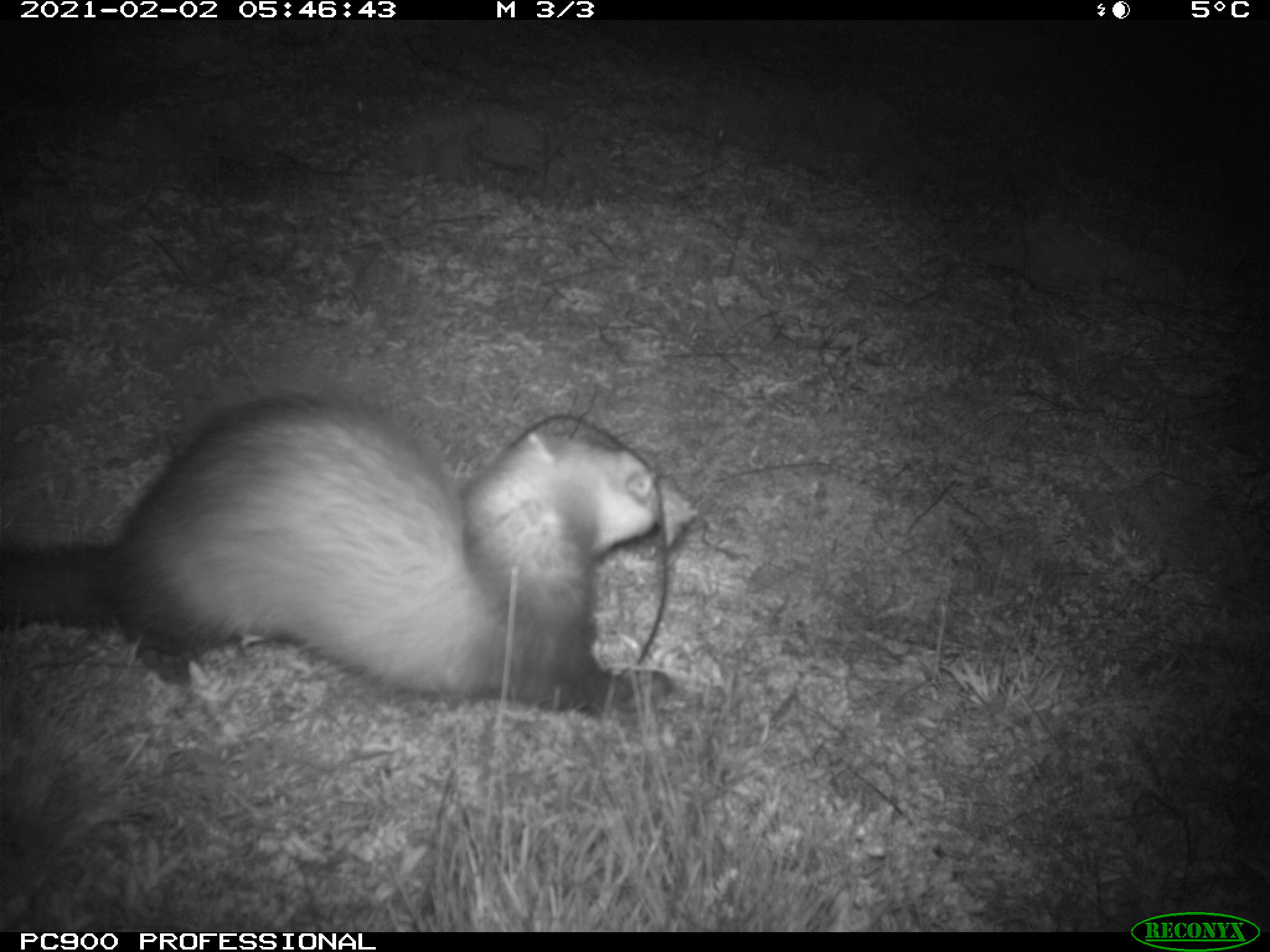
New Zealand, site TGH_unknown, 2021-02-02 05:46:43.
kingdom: Animalia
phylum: Chordata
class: Mammalia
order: Carnivora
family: Mustelidae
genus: Mustela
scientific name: Mustela furo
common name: ferret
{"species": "ferret (Mustela furo)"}